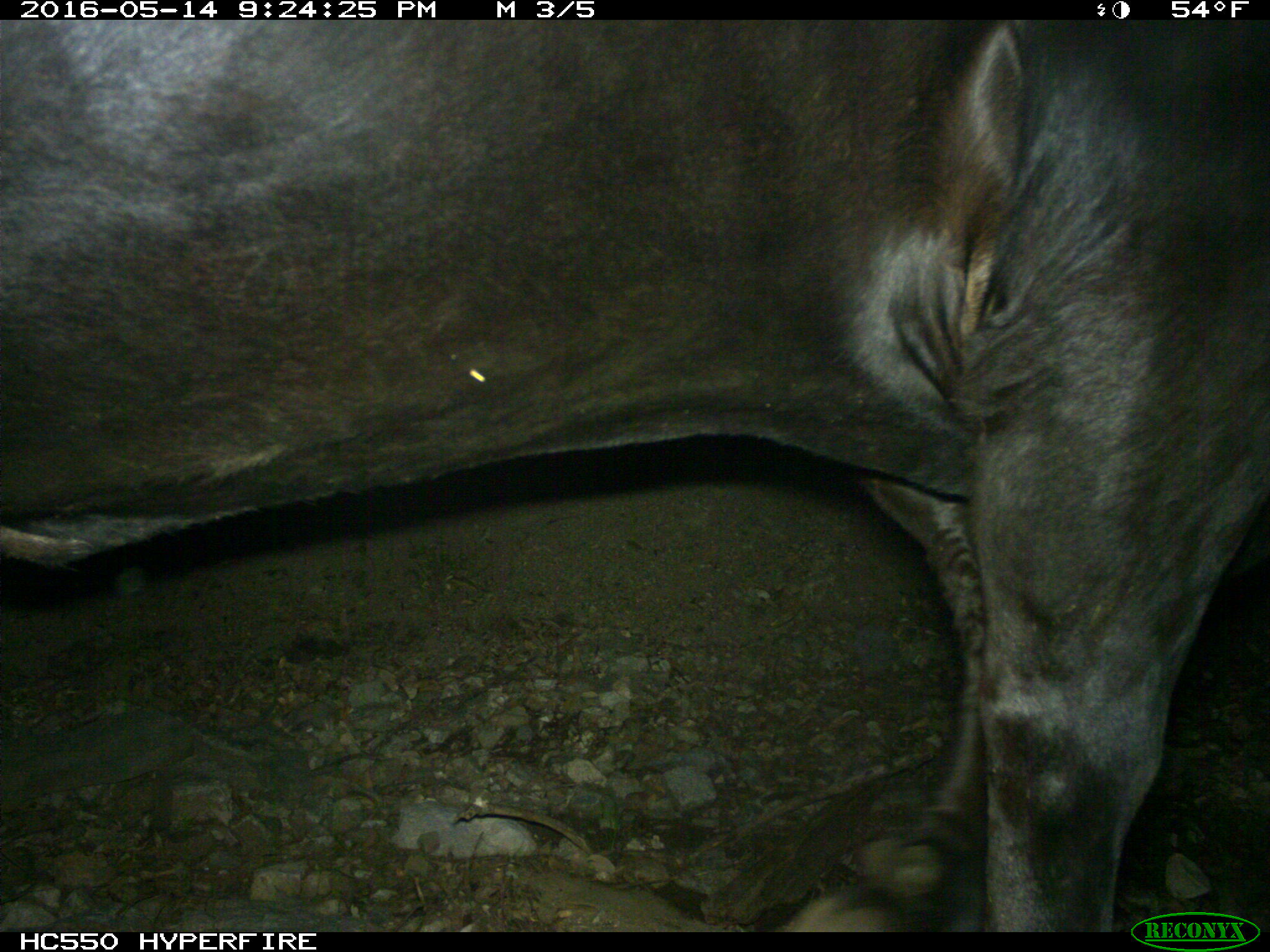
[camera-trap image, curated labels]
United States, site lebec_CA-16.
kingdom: Animalia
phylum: Chordata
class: Mammalia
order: Artiodactyla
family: Bovidae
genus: Bos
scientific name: Bos taurus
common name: domestic cow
Bos taurus (domestic cow).